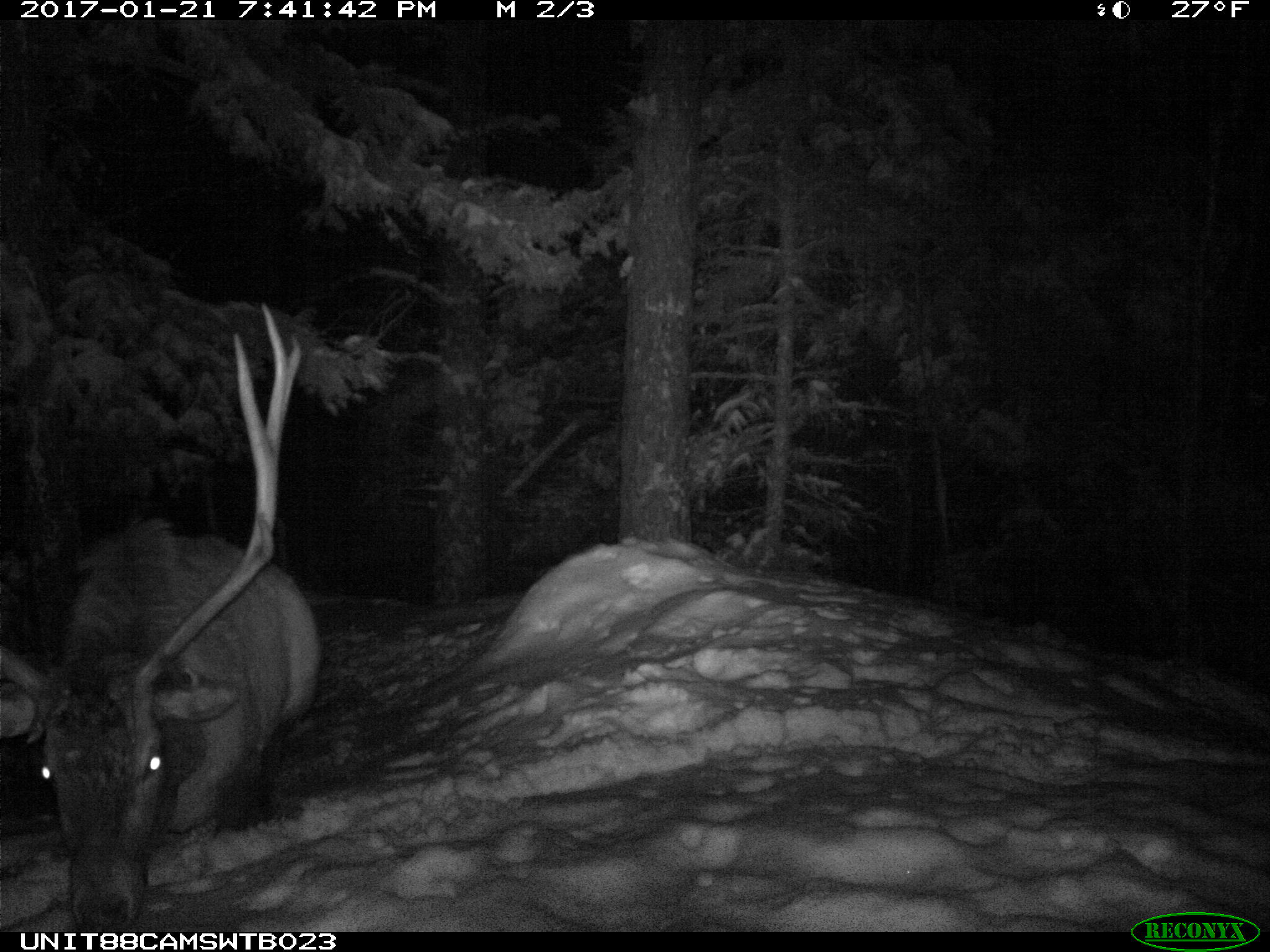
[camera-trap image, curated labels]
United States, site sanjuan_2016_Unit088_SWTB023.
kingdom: Animalia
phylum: Chordata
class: Mammalia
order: Artiodactyla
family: Cervidae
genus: Cervus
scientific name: Cervus elaphus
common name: red deer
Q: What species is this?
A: Cervus elaphus (red deer).